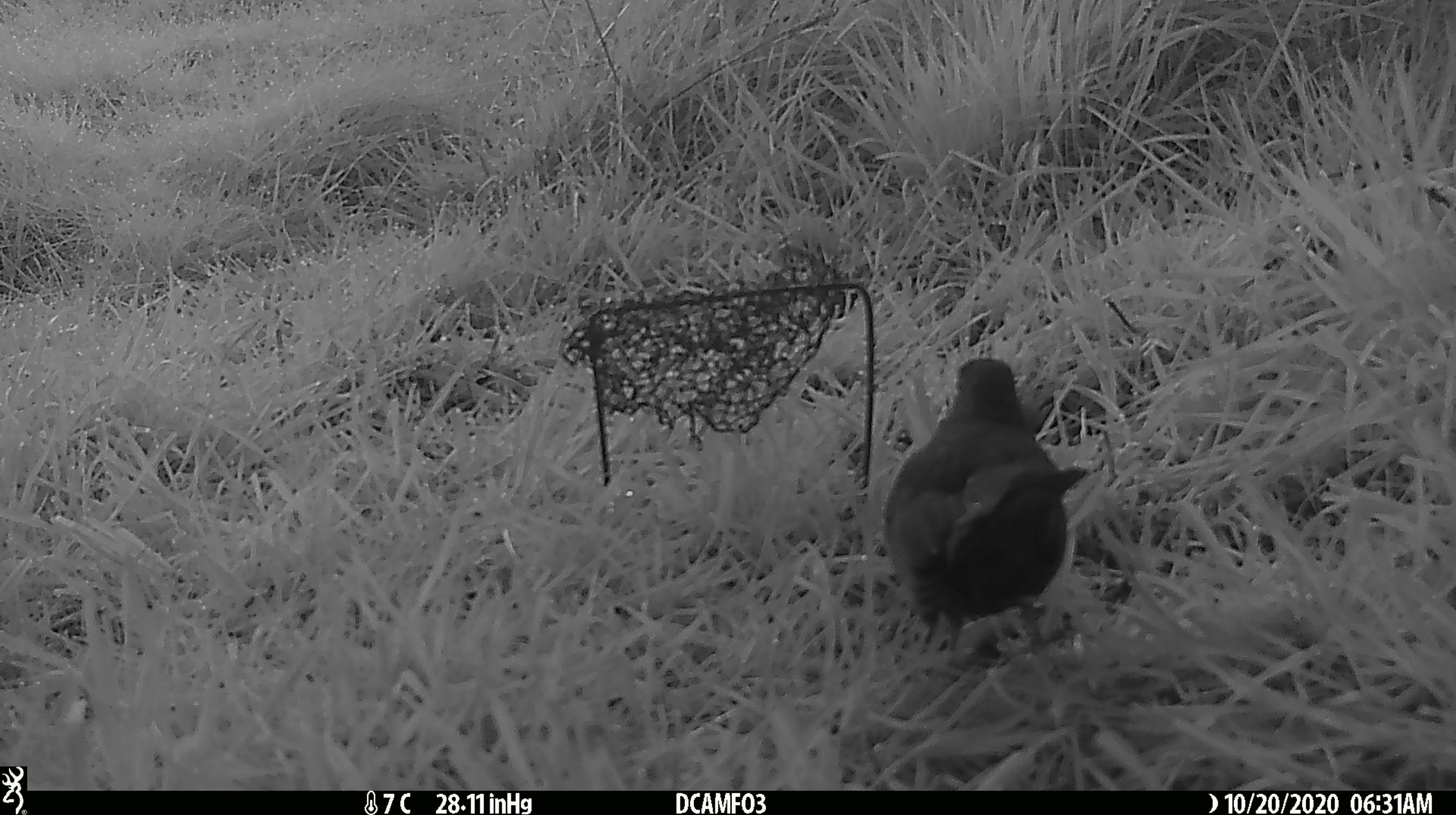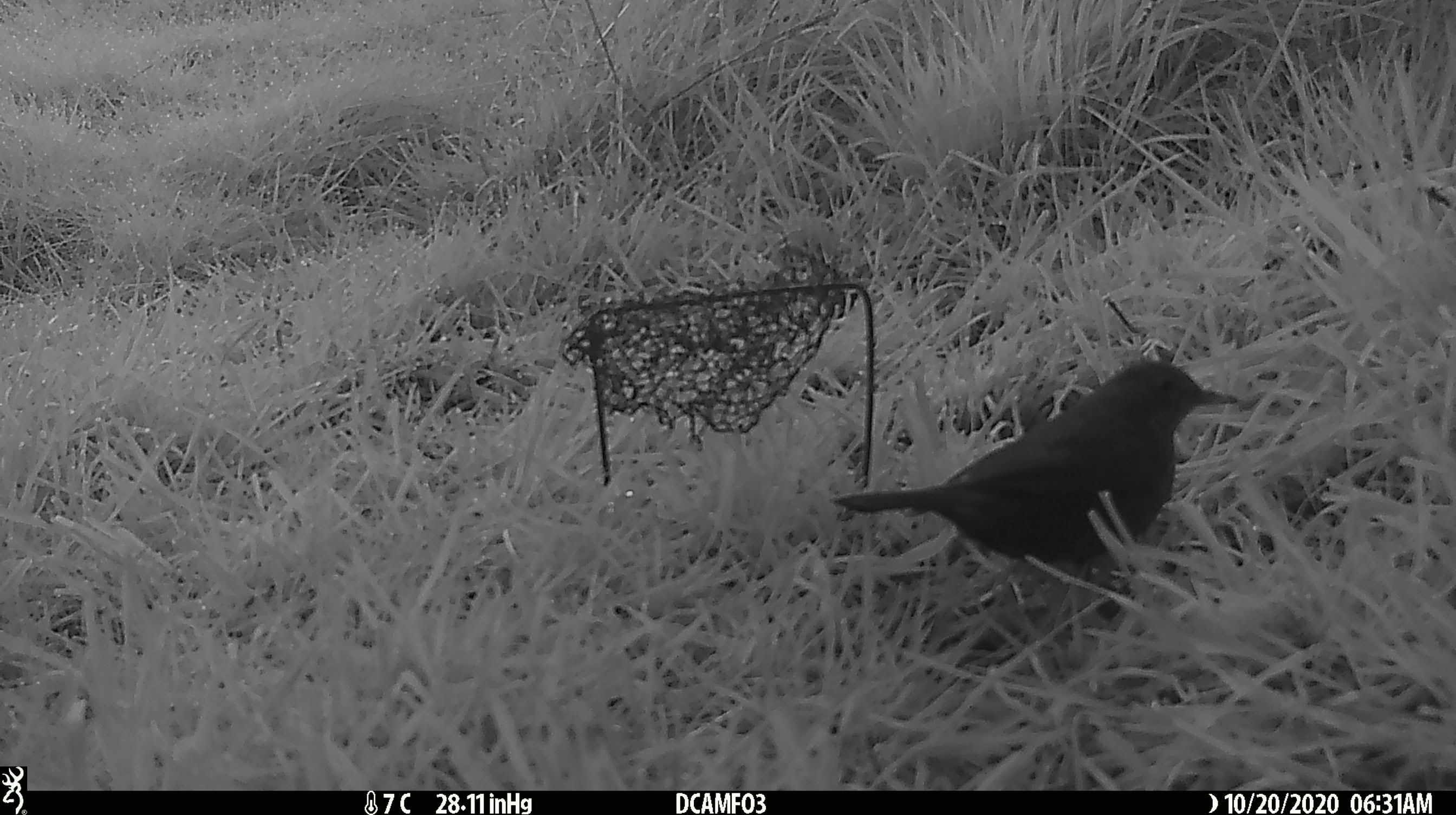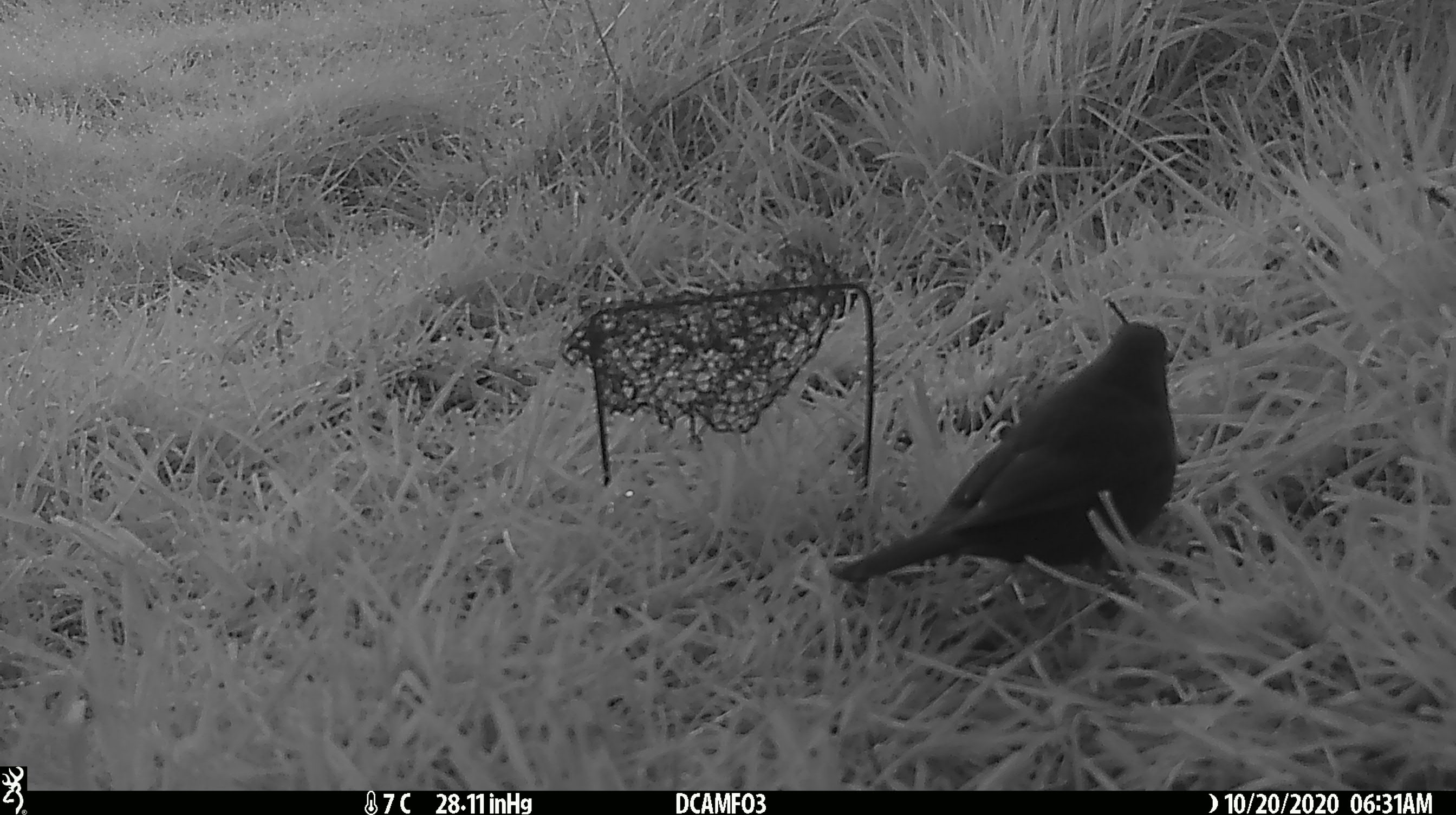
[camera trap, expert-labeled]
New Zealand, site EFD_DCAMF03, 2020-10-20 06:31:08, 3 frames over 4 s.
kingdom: Animalia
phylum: Chordata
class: Aves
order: Passeriformes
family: Turdidae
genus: Turdus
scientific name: Turdus merula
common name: eurasian blackbird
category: blackbird